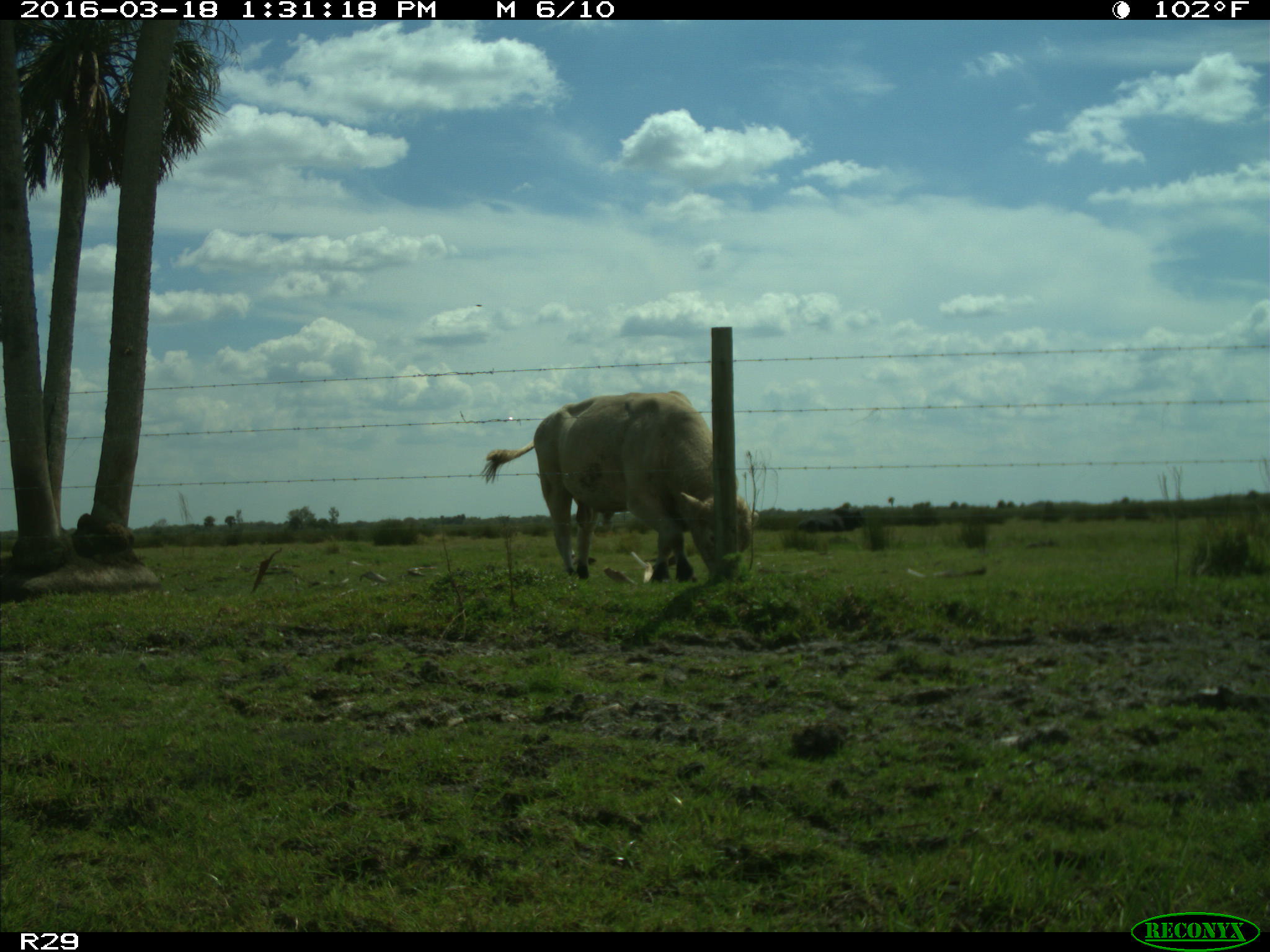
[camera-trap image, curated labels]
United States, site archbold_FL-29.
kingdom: Animalia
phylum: Chordata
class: Mammalia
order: Artiodactyla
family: Bovidae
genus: Bos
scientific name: Bos taurus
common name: domestic cow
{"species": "Bos taurus (domestic cow)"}